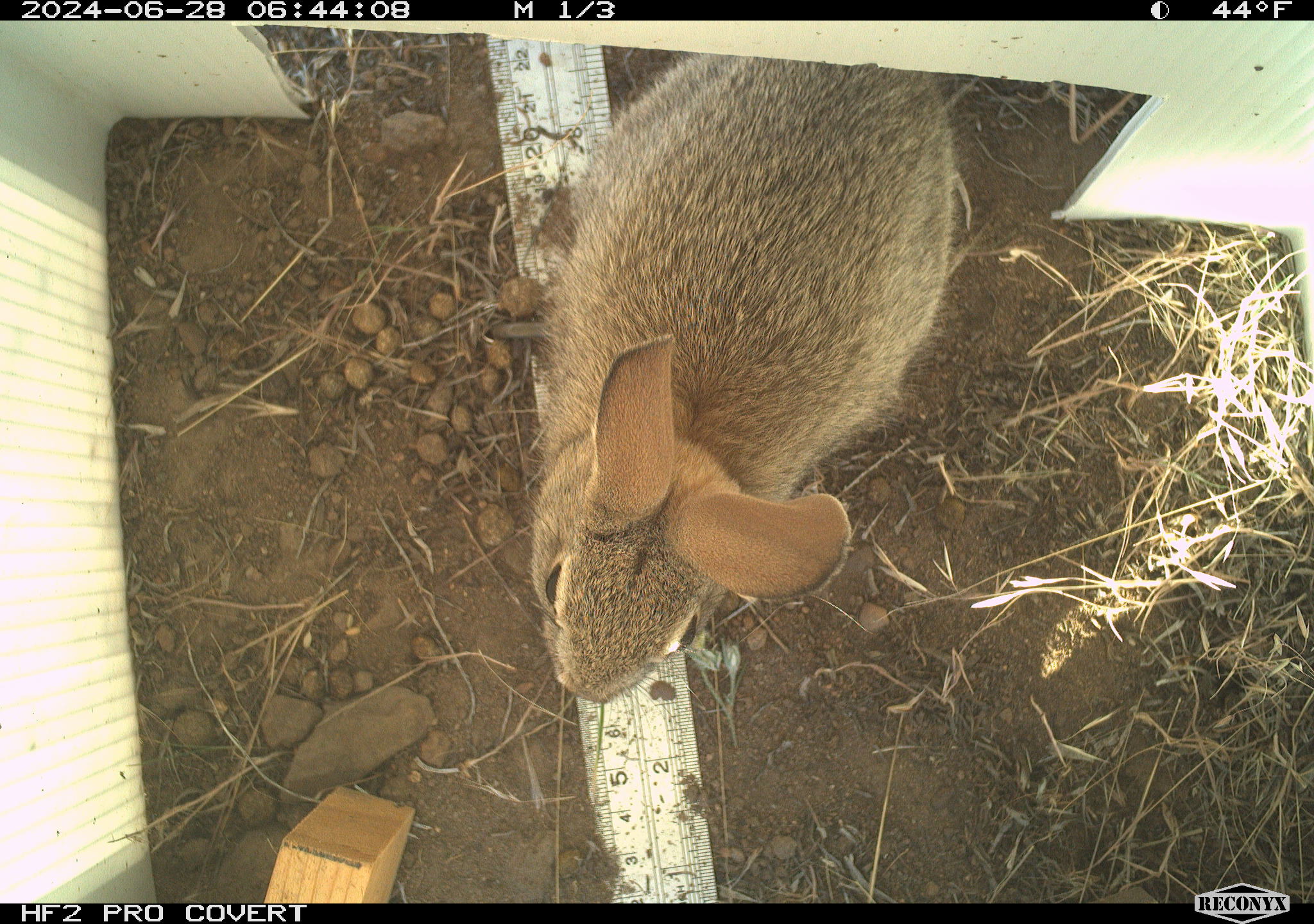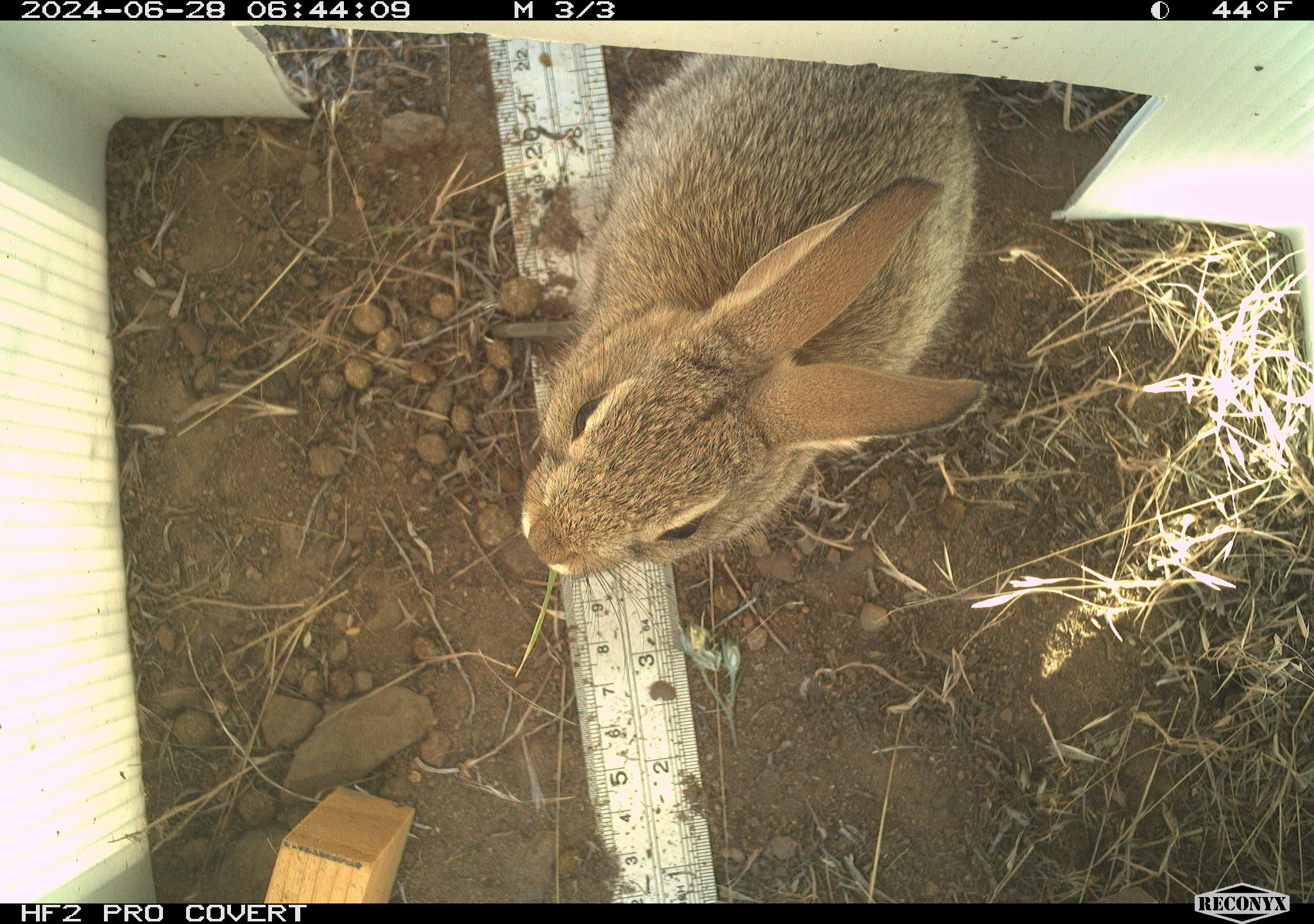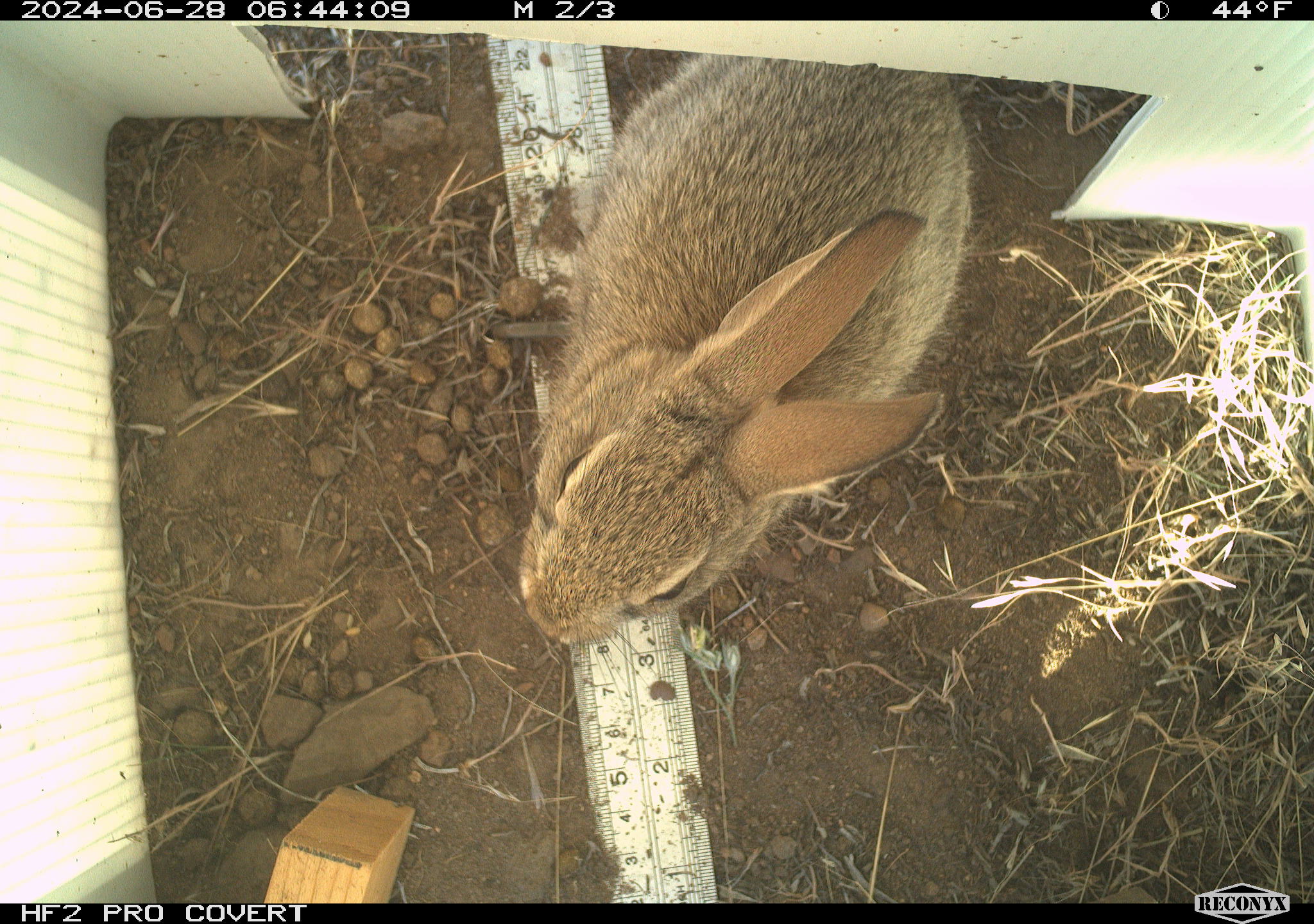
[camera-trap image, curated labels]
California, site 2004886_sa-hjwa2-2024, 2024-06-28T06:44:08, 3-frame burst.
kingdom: Animalia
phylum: Chordata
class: Mammalia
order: Lagomorpha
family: Leporidae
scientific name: Leporidae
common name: rabbit or hare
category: rabbit and hare family